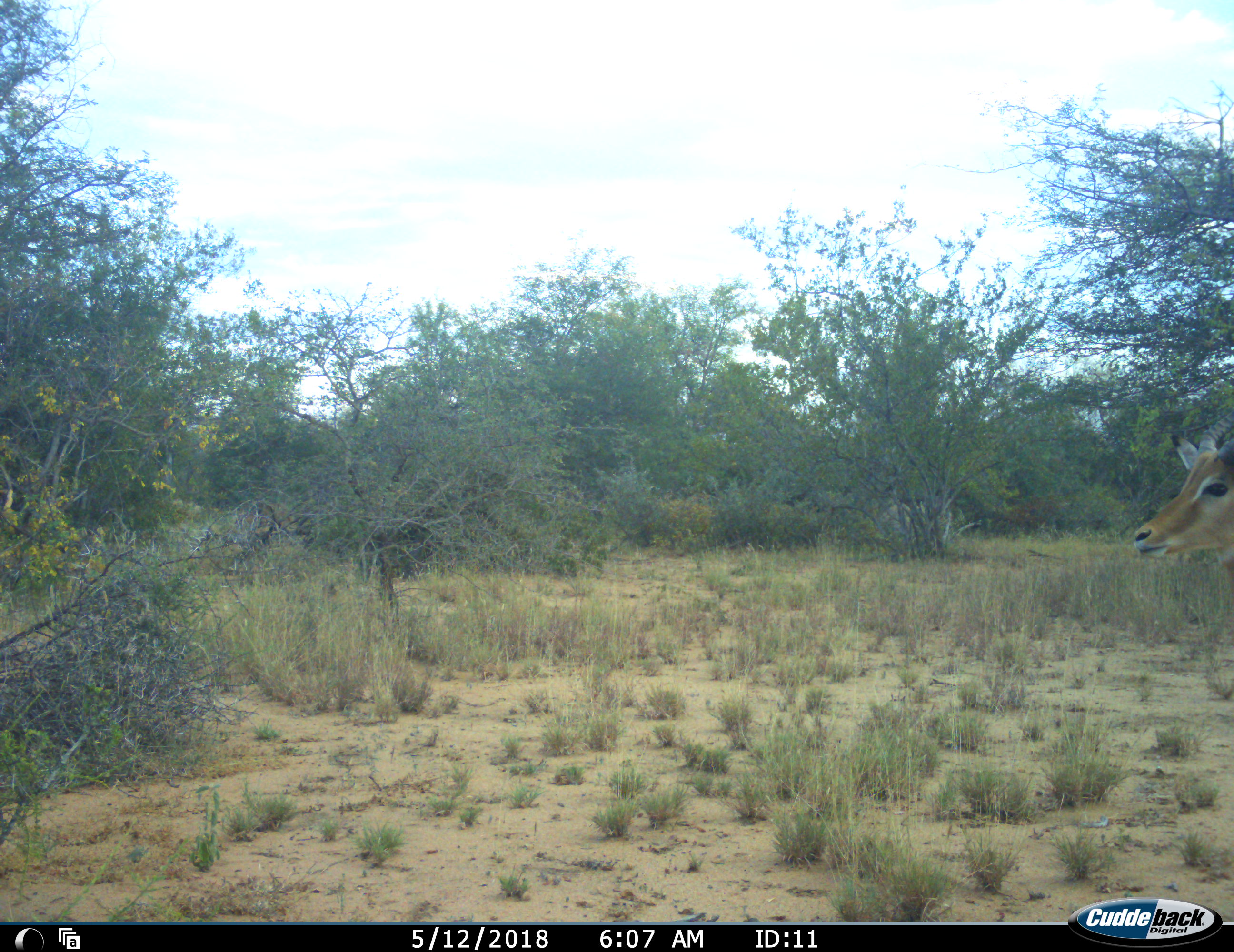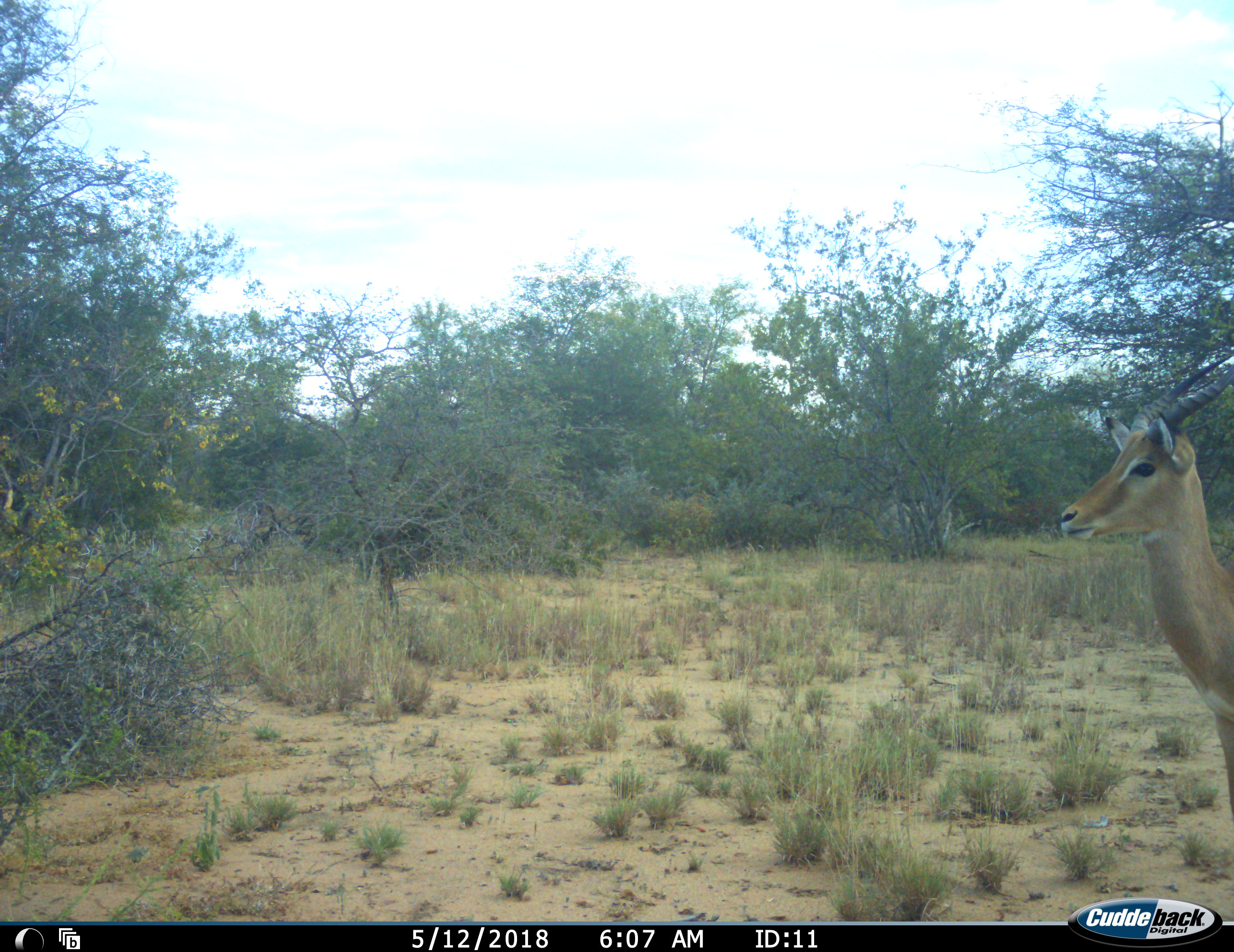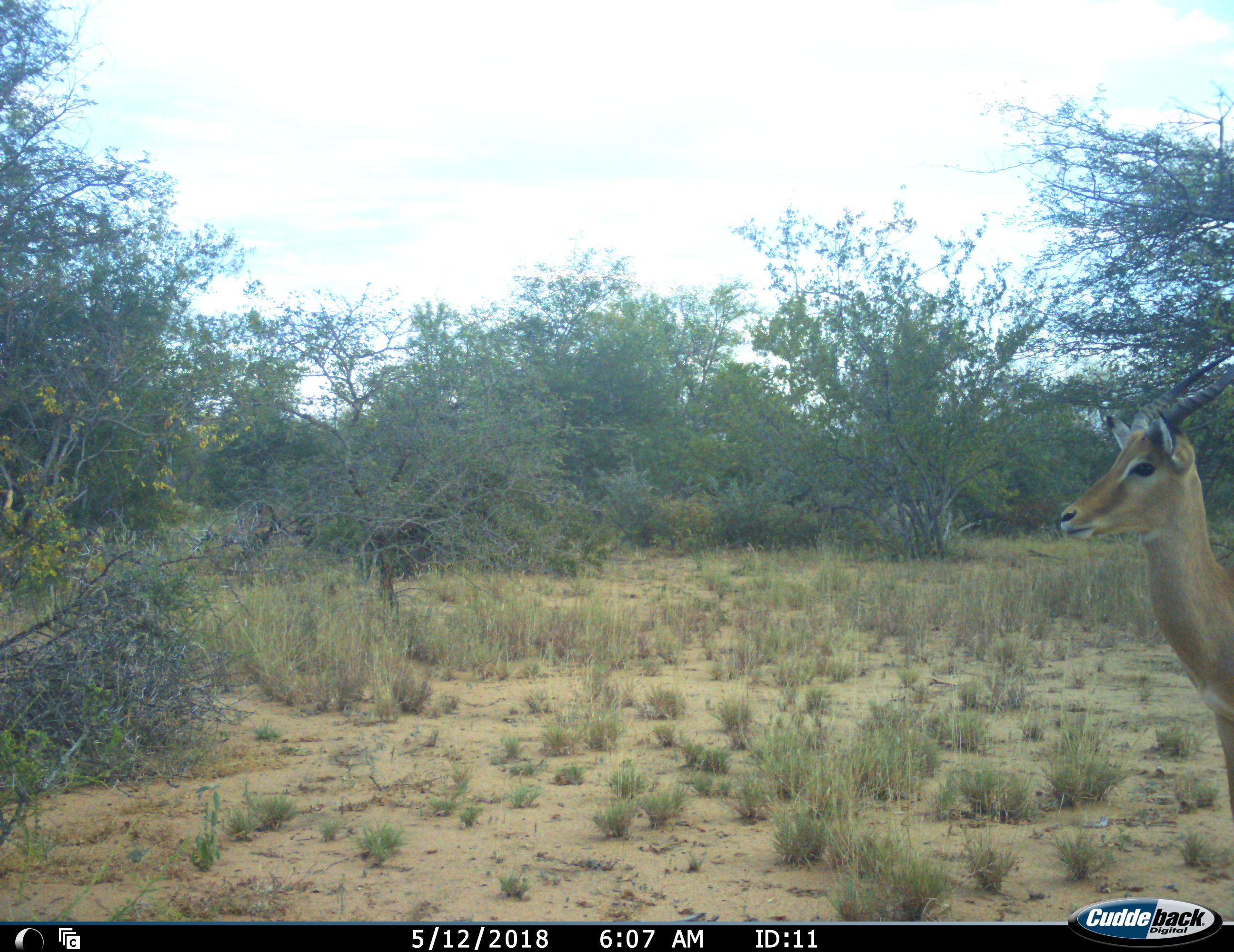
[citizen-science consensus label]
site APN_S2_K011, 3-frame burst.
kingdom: Animalia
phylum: Chordata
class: Mammalia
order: Artiodactyla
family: Bovidae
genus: Aepyceros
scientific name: Aepyceros melampus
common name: impala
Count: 1.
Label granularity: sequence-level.